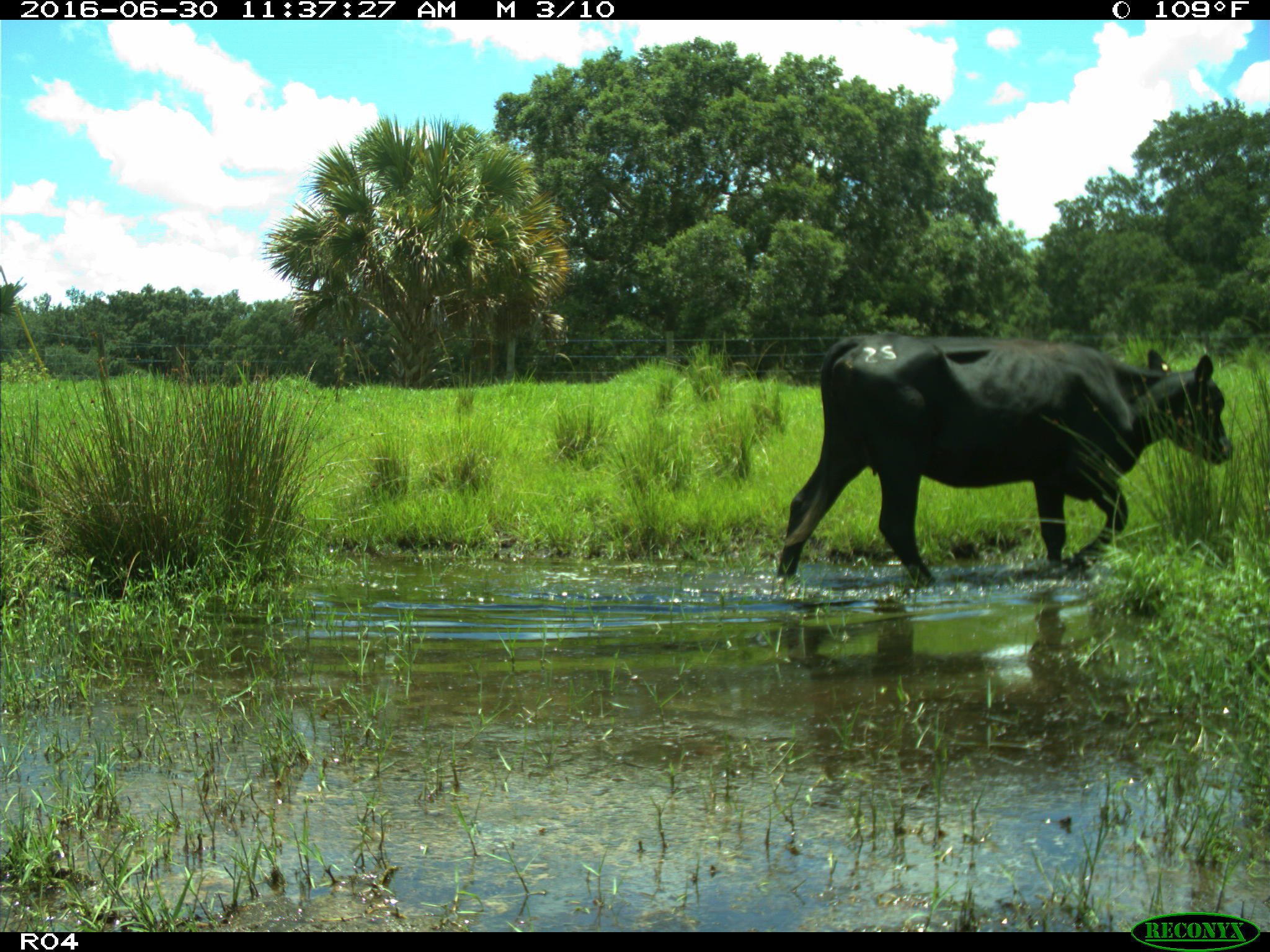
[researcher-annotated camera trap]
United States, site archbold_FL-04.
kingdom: Animalia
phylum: Chordata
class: Mammalia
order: Artiodactyla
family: Bovidae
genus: Bos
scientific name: Bos taurus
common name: domestic cow